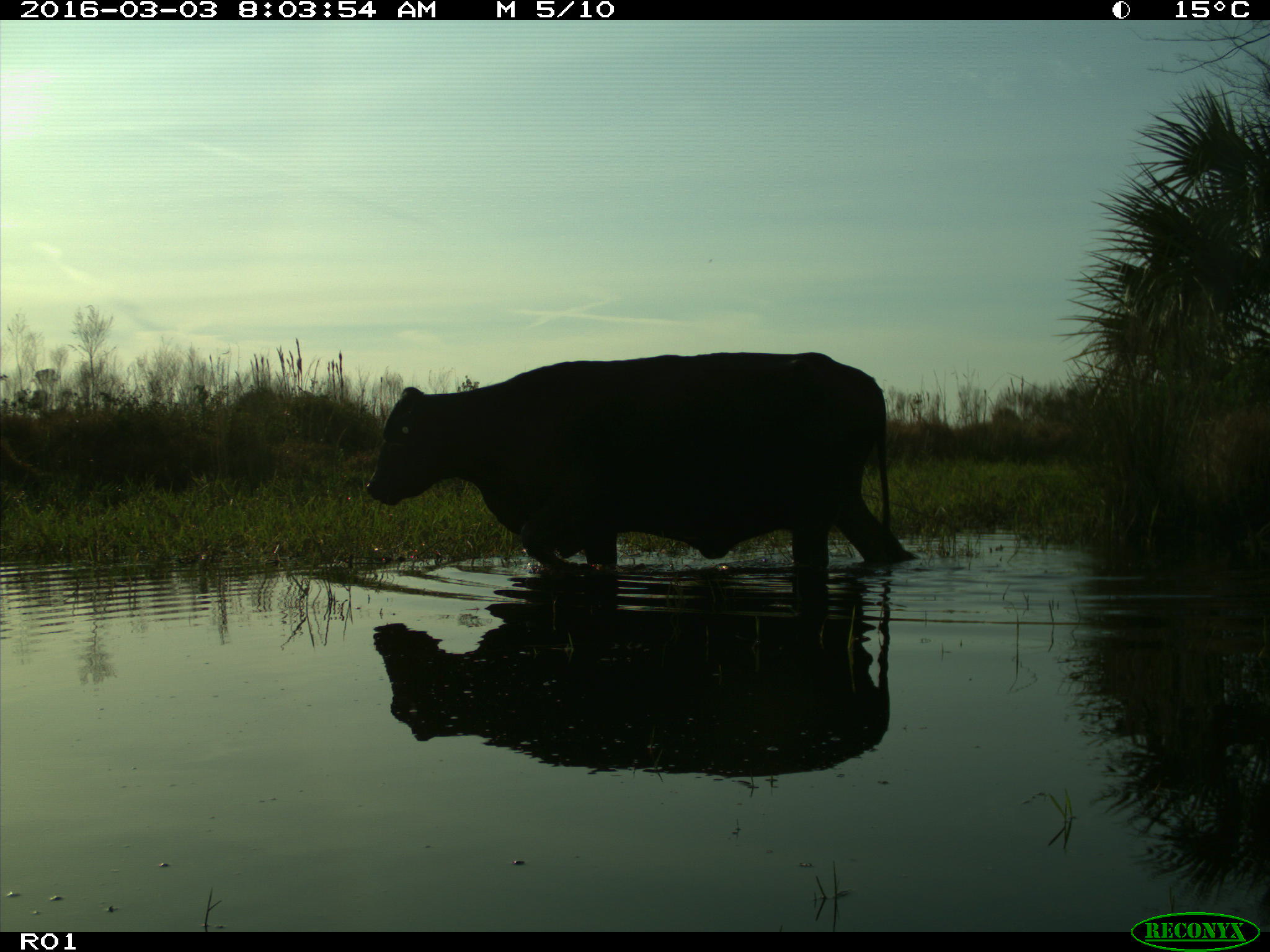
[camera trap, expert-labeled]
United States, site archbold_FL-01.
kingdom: Animalia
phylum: Chordata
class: Mammalia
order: Artiodactyla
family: Bovidae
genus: Bos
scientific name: Bos taurus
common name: domestic cow